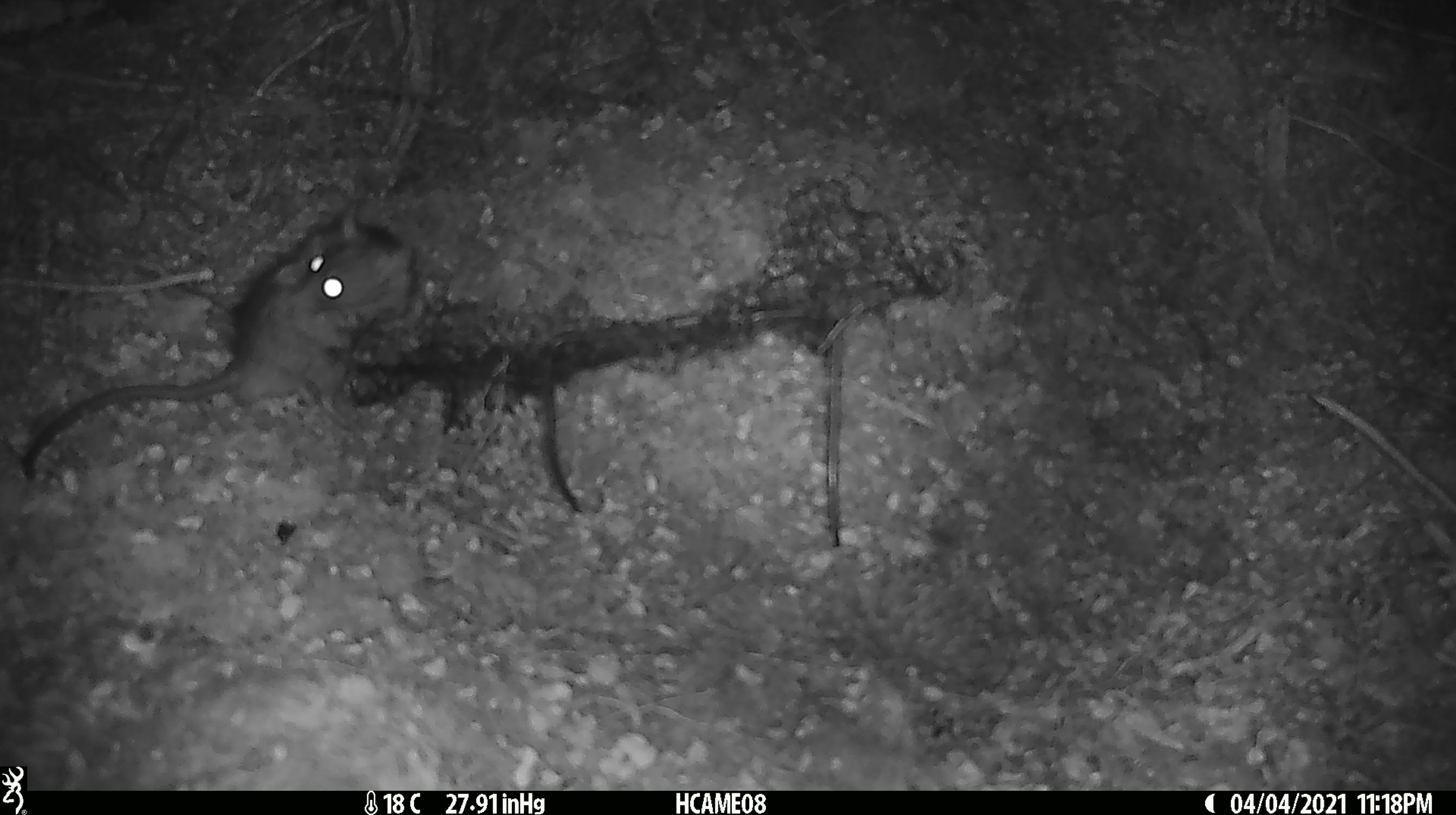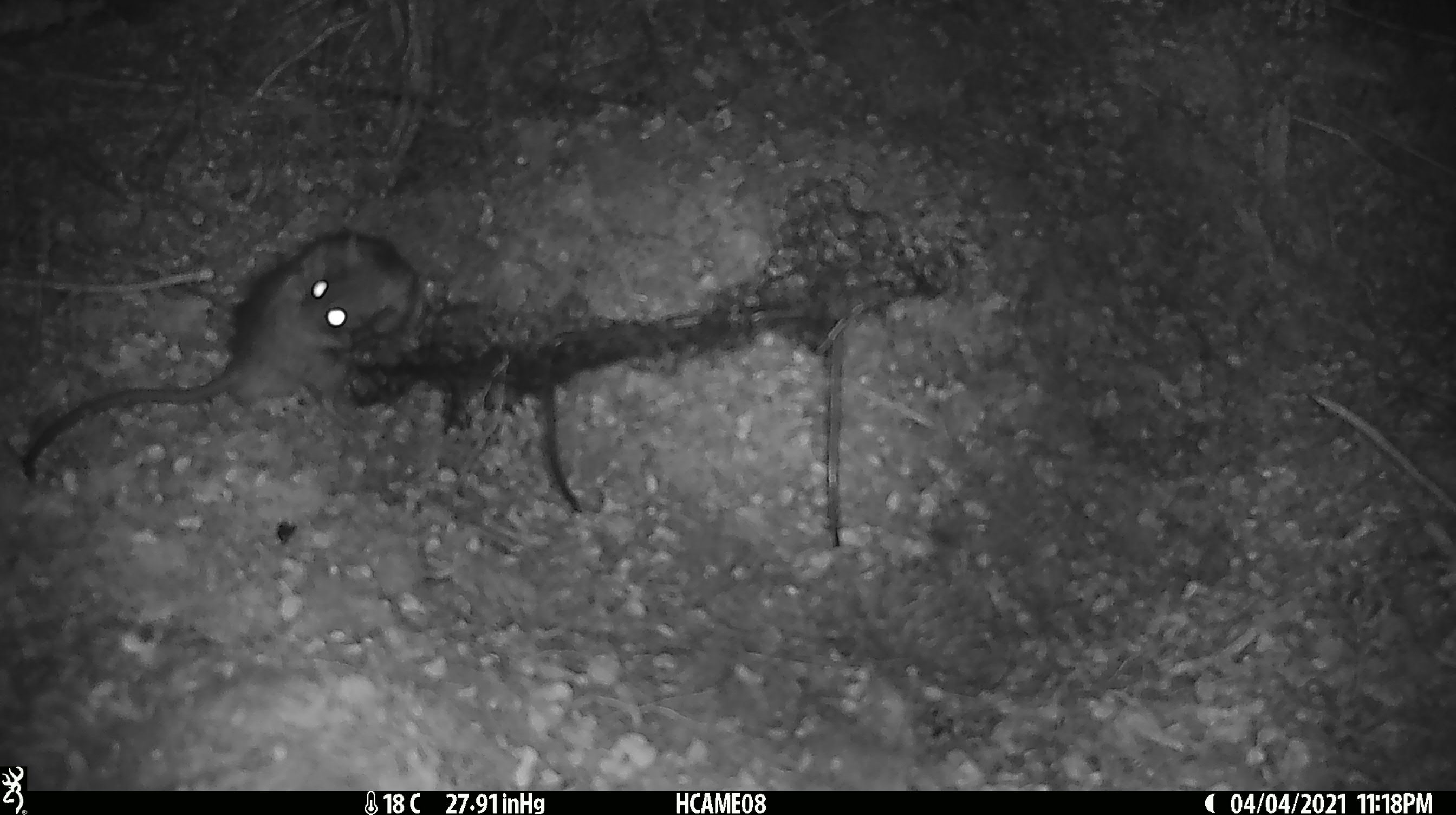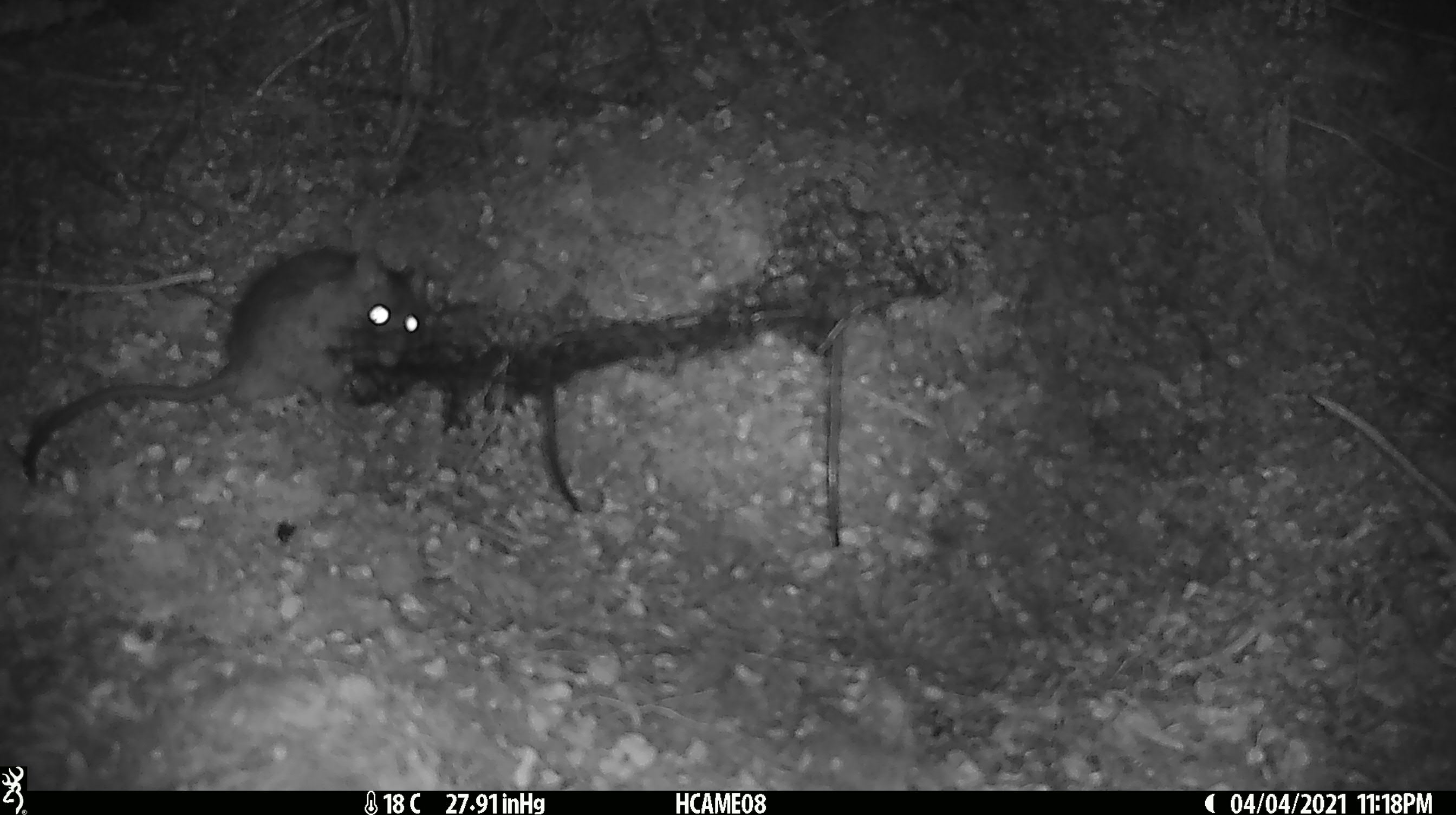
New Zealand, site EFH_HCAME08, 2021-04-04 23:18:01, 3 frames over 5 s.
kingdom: Animalia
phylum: Chordata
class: Mammalia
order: Rodentia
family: Muridae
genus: Rattus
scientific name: Rattus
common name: rat